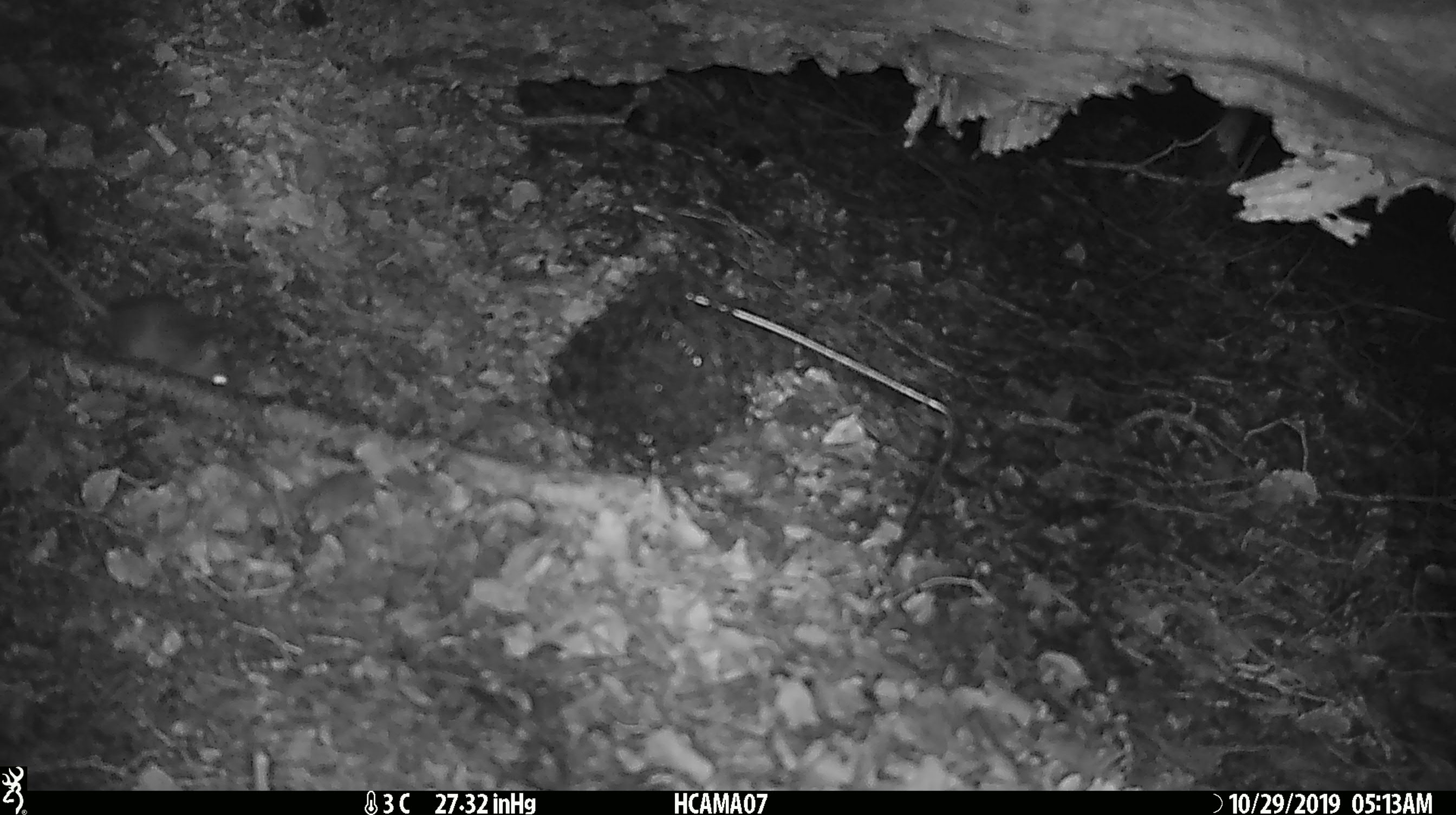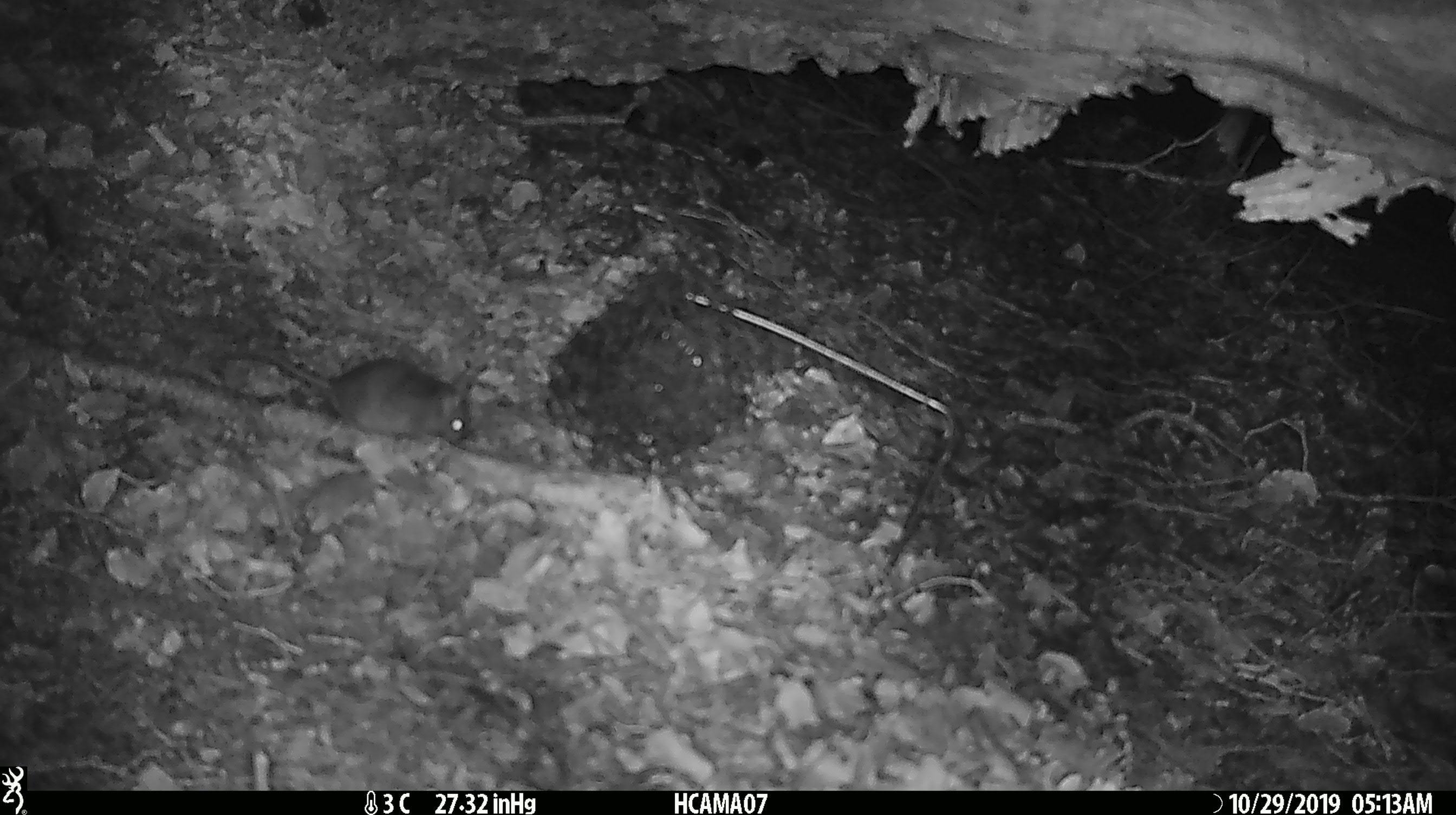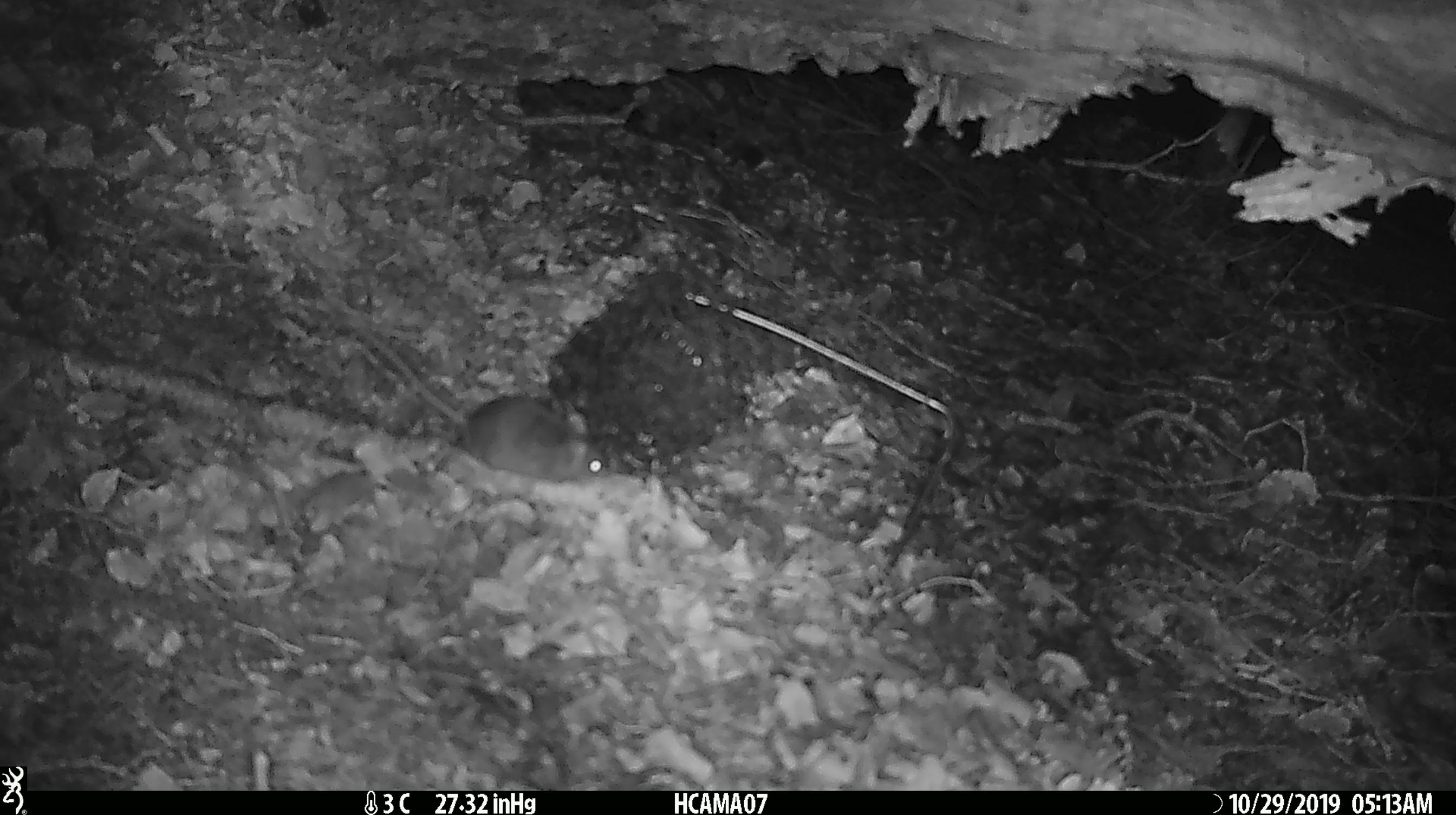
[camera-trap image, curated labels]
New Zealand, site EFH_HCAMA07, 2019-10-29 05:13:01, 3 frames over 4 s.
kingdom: Animalia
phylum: Chordata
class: Mammalia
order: Rodentia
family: Muridae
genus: Mus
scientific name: Mus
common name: mouse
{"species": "mouse (Mus)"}